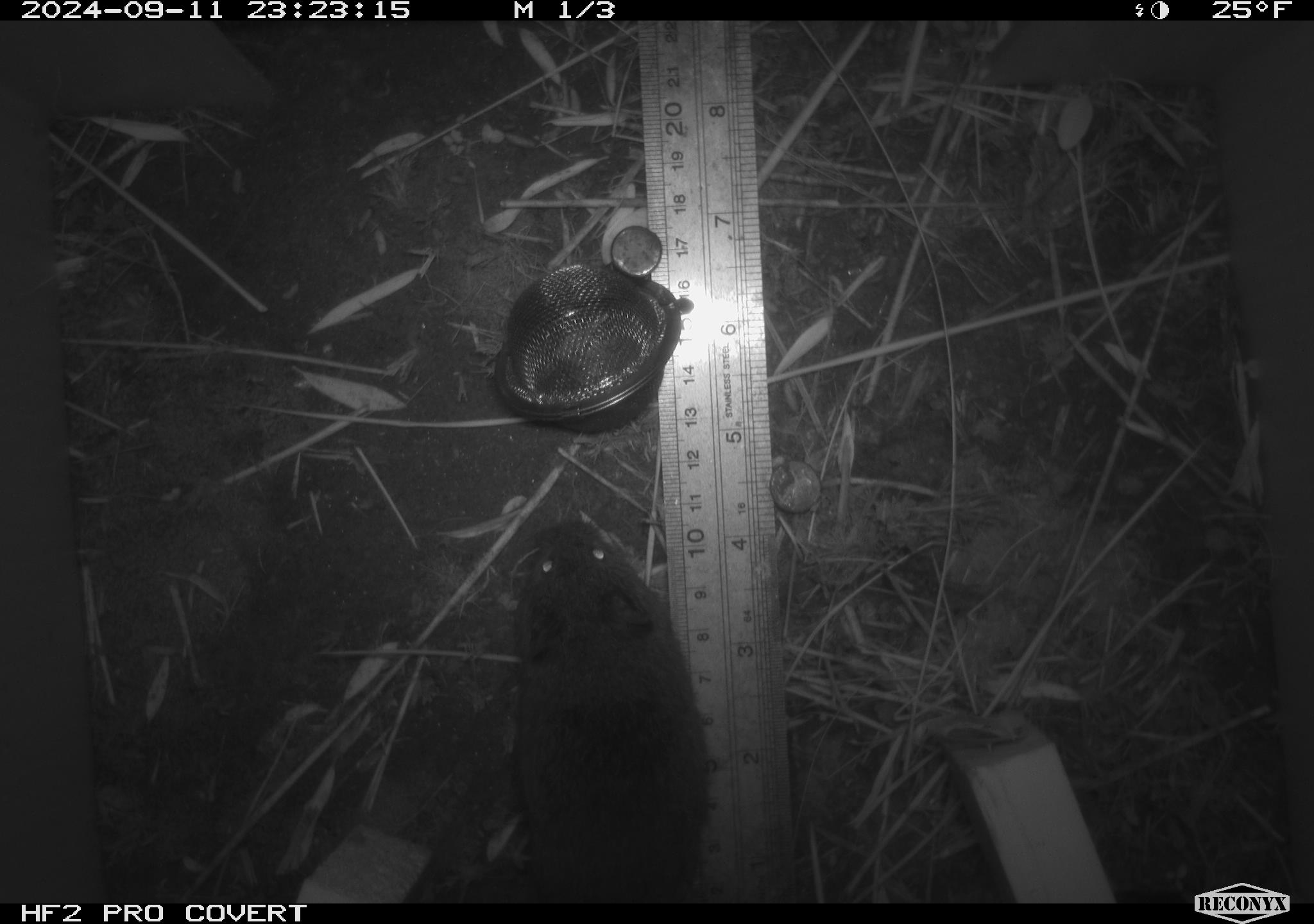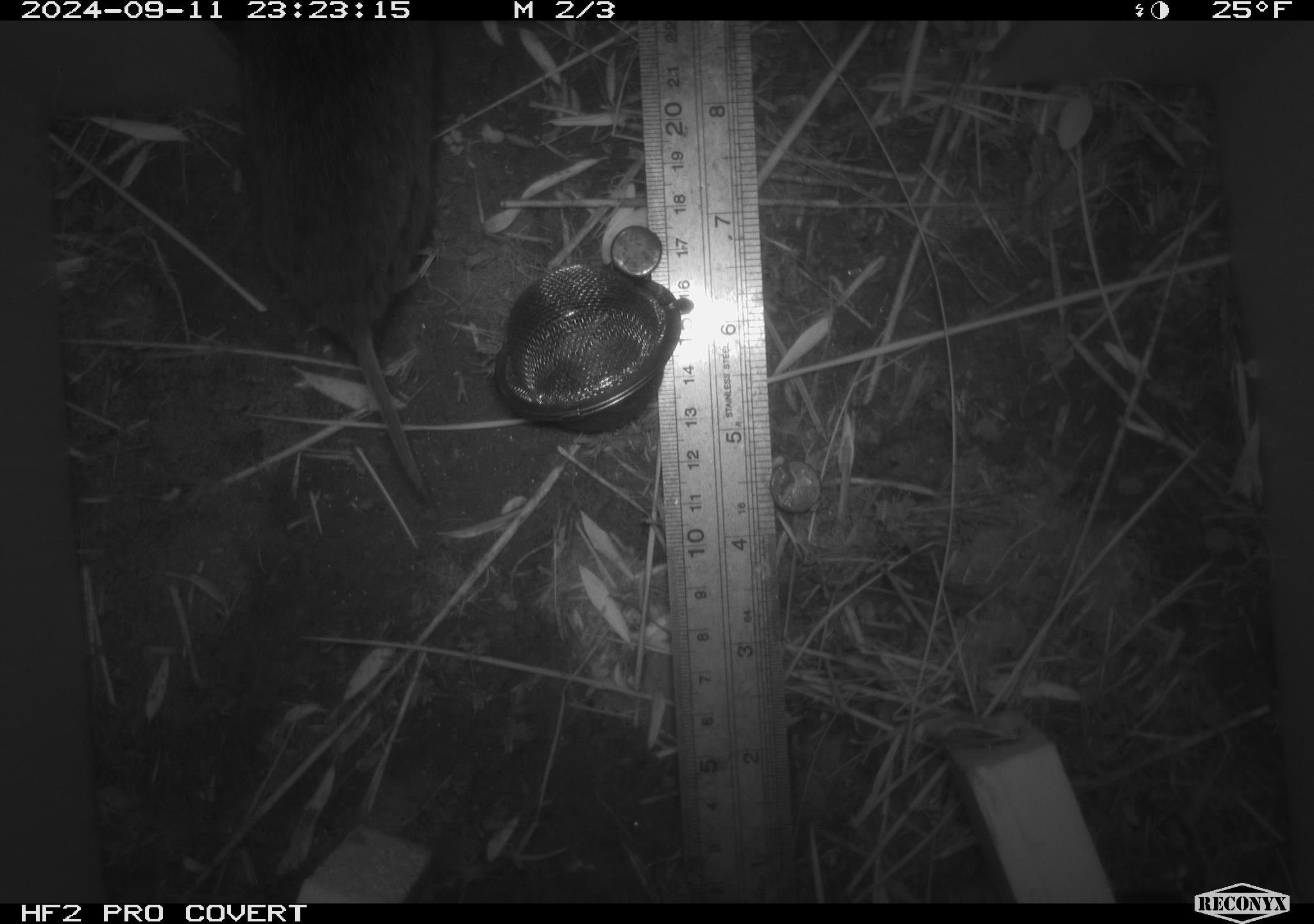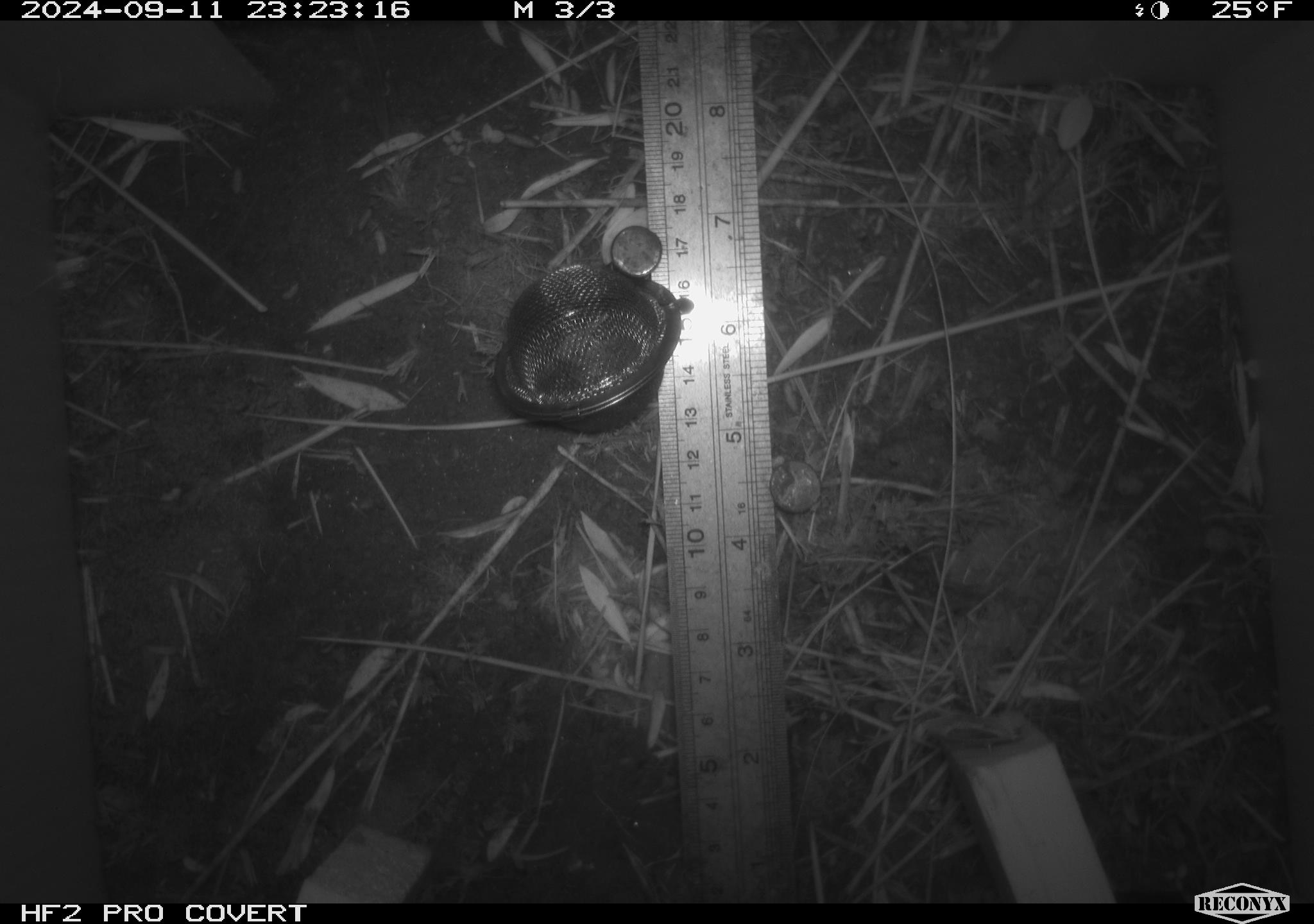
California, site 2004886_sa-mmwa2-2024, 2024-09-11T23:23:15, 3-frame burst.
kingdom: Animalia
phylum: Chordata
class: Mammalia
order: Rodentia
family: Cricetidae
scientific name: Arvicolinae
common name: voles, lemmings, and muskrats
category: arvicolinae subfamily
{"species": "arvicolinae subfamily (voles, lemmings, and muskrats) (Arvicolinae)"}